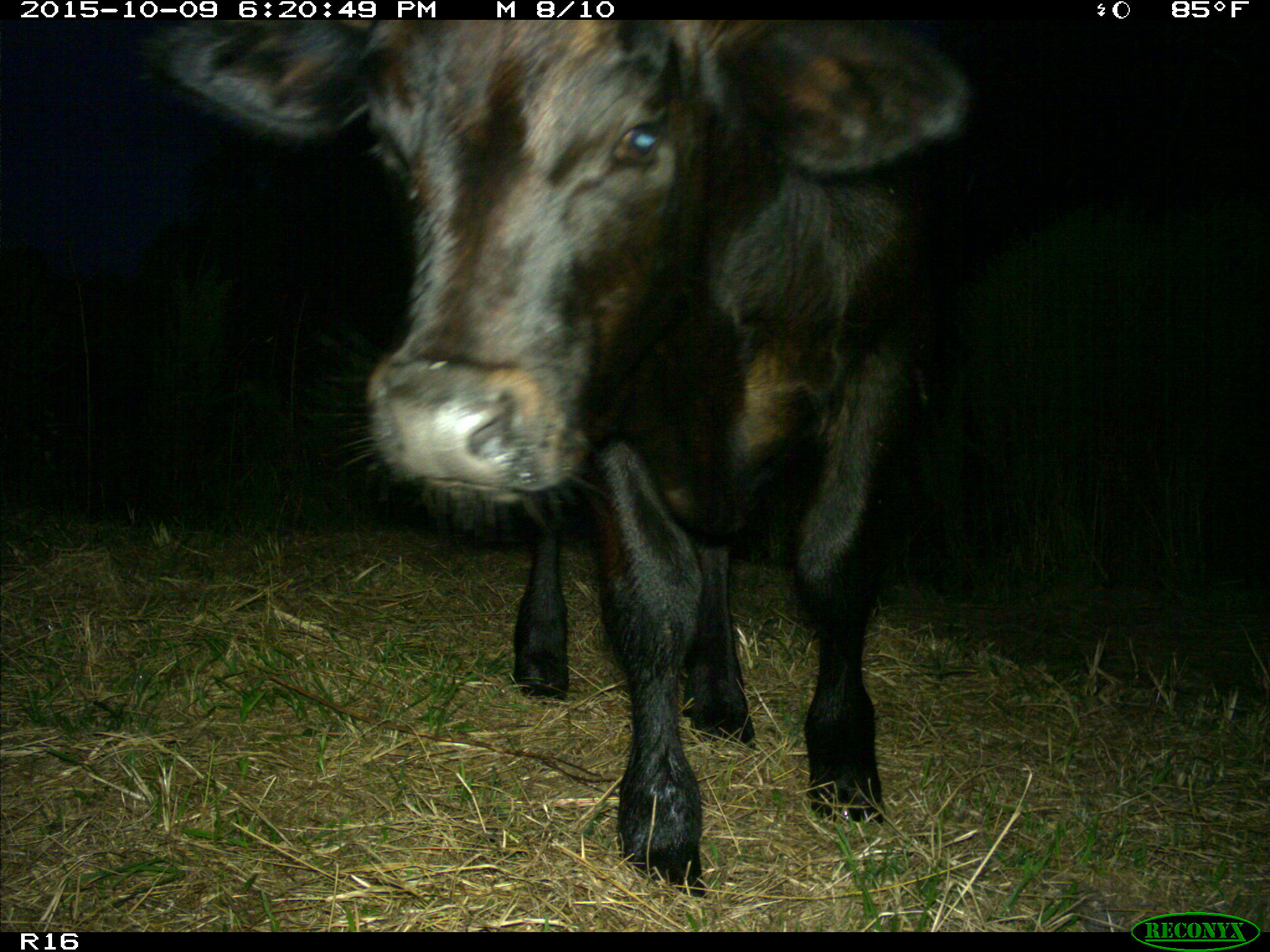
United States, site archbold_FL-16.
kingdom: Animalia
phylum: Chordata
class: Mammalia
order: Artiodactyla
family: Bovidae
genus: Bos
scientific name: Bos taurus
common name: domestic cow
Bos taurus (domestic cow).